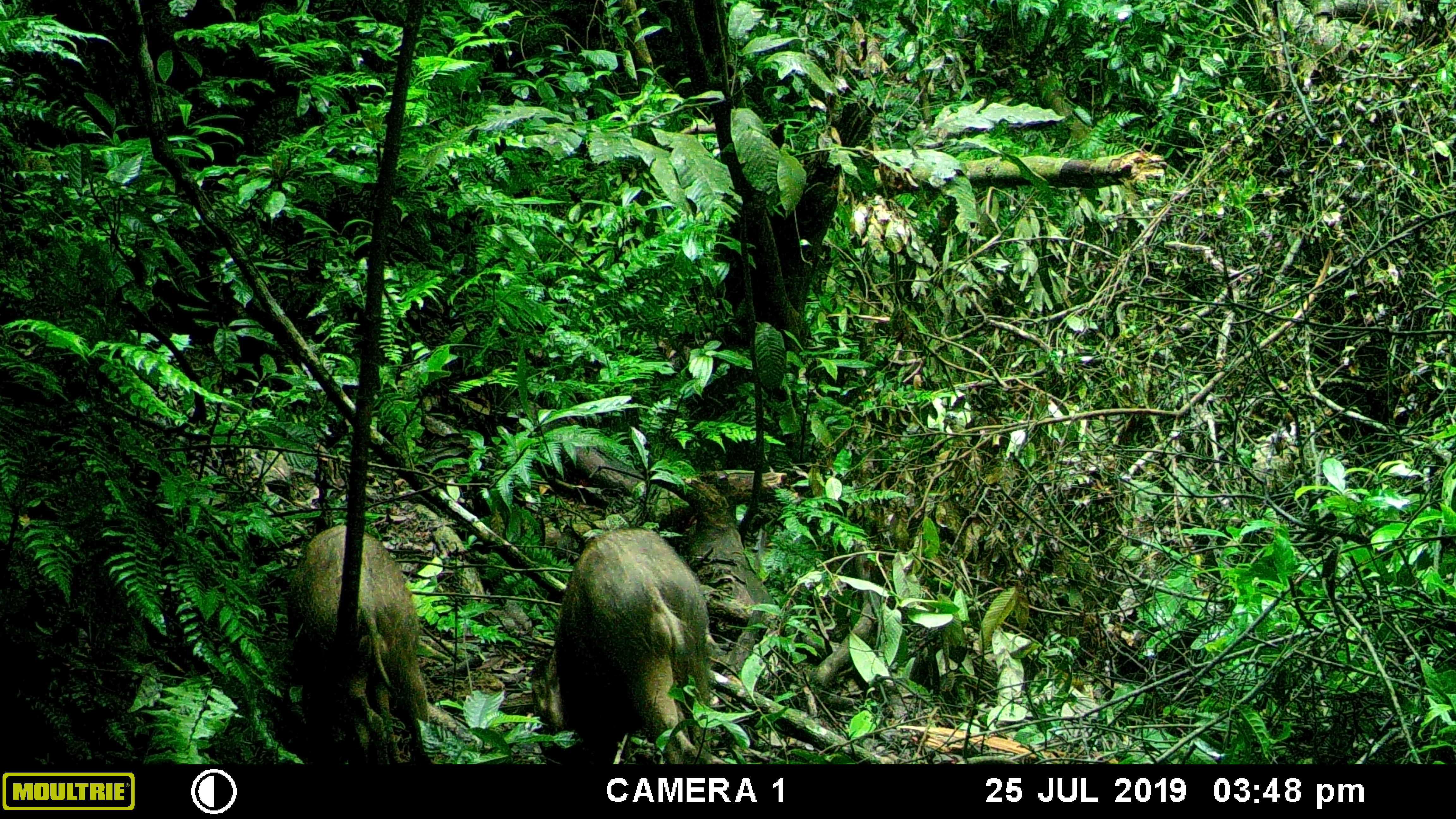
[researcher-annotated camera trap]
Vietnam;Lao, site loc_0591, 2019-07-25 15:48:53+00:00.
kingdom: Animalia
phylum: Chordata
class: Mammalia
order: Artiodactyla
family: Suidae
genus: Sus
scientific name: Sus scrofa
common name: eurasian wild pig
Eurasian wild pig (Sus scrofa). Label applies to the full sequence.